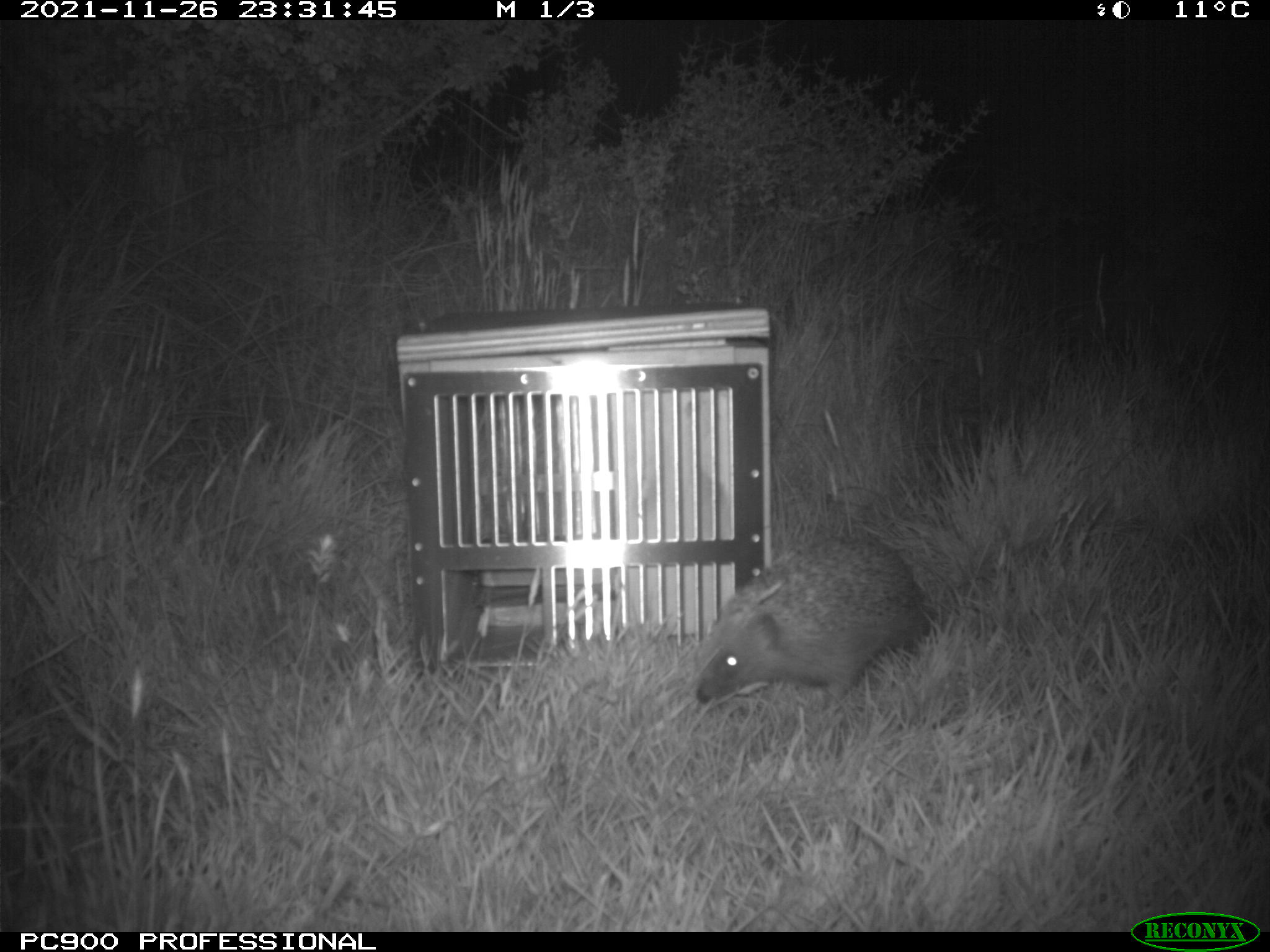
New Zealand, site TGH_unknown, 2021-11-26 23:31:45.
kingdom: Animalia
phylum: Chordata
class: Mammalia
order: Eulipotyphla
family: Erinaceidae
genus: Erinaceus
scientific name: Erinaceus europaeus europaeus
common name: european hedgehog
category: hedgehog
Hedgehog (european hedgehog) (Erinaceus europaeus europaeus).